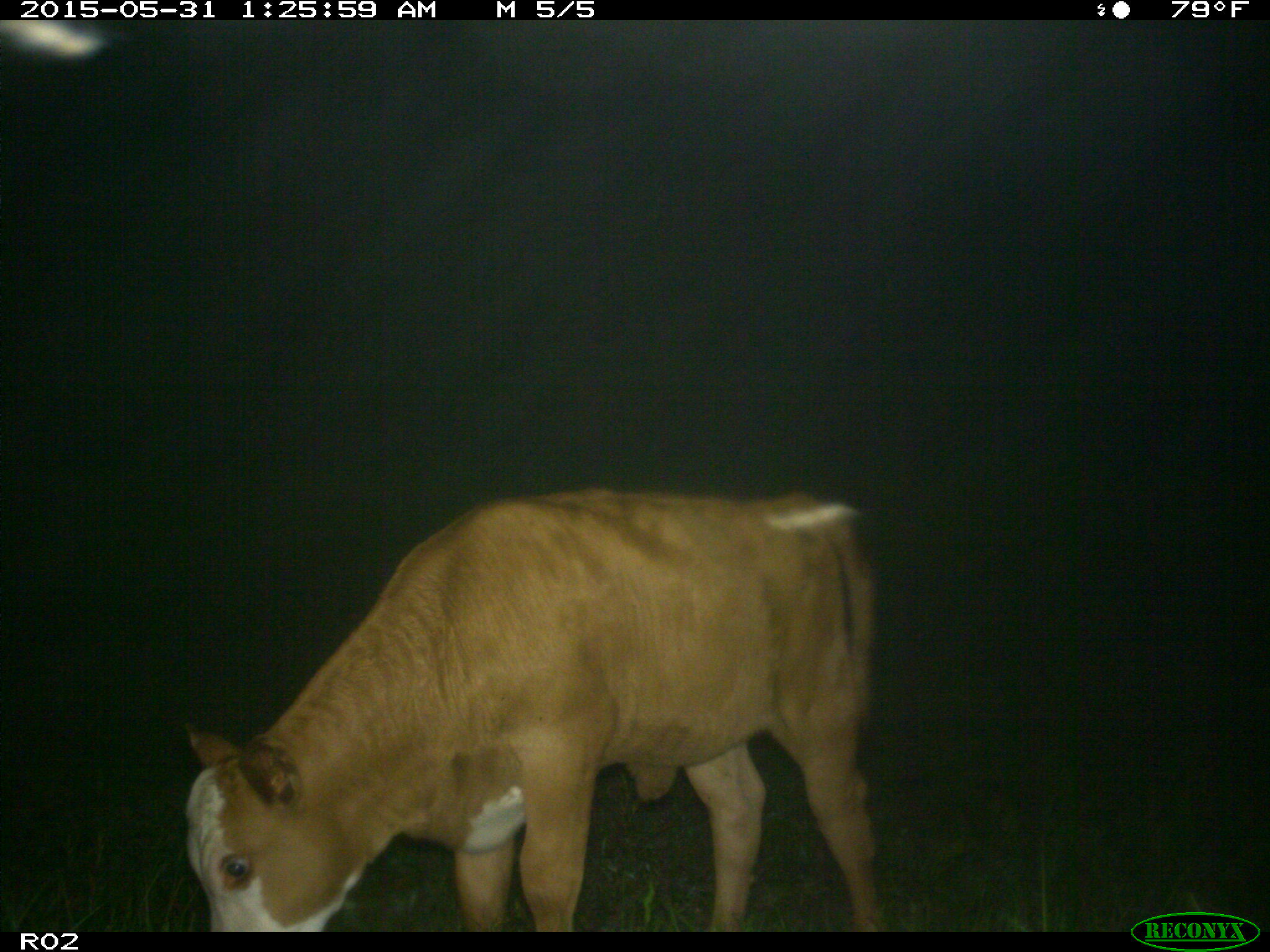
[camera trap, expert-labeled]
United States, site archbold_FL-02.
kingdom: Animalia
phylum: Chordata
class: Mammalia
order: Artiodactyla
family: Bovidae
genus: Bos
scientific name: Bos taurus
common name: domestic cow